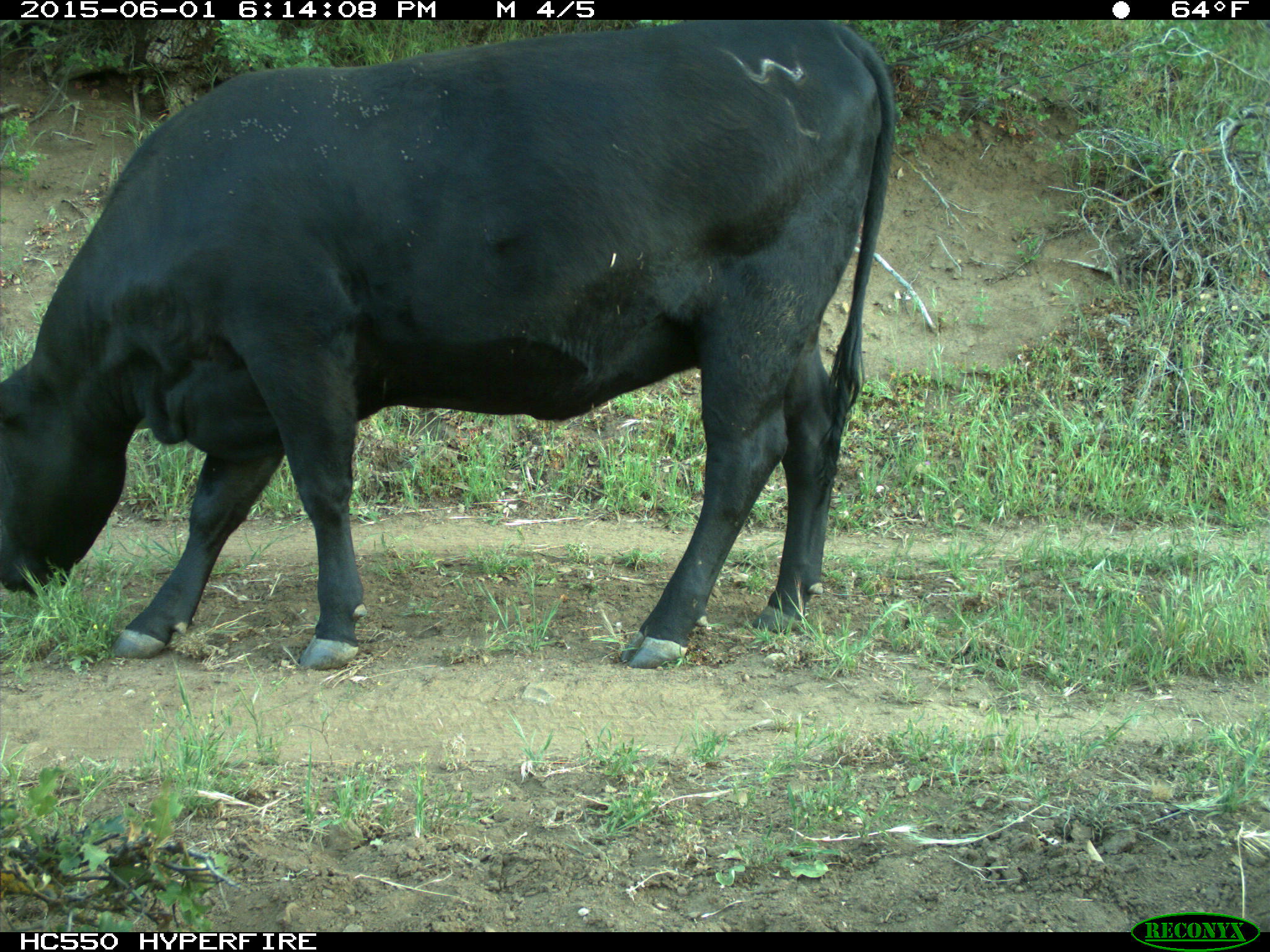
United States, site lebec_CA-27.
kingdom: Animalia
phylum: Chordata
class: Mammalia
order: Artiodactyla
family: Bovidae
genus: Bos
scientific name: Bos taurus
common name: domestic cow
Bos taurus (domestic cow).